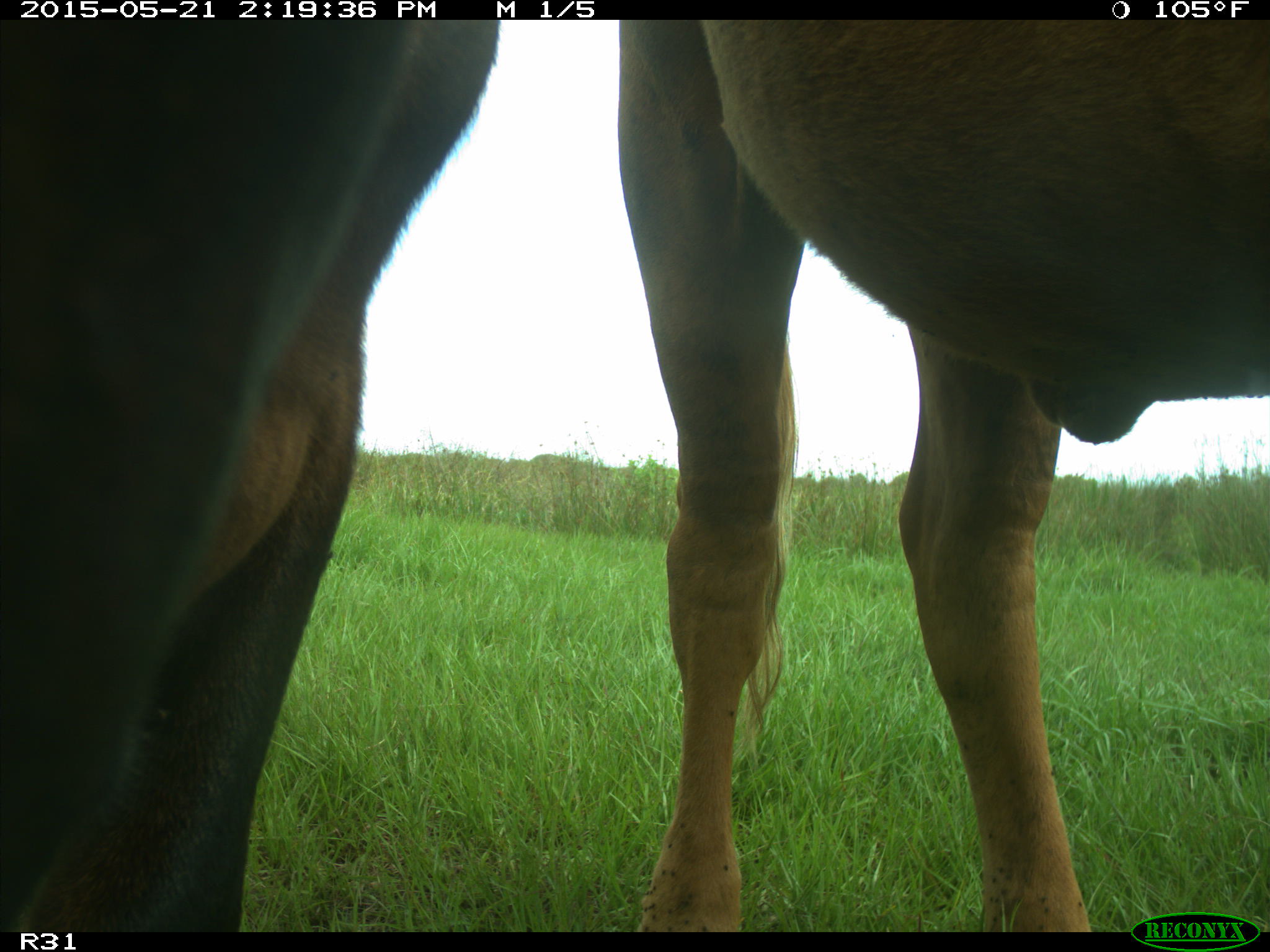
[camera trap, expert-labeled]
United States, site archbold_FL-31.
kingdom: Animalia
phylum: Chordata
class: Mammalia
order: Artiodactyla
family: Bovidae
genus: Bos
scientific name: Bos taurus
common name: domestic cow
Bos taurus (domestic cow).